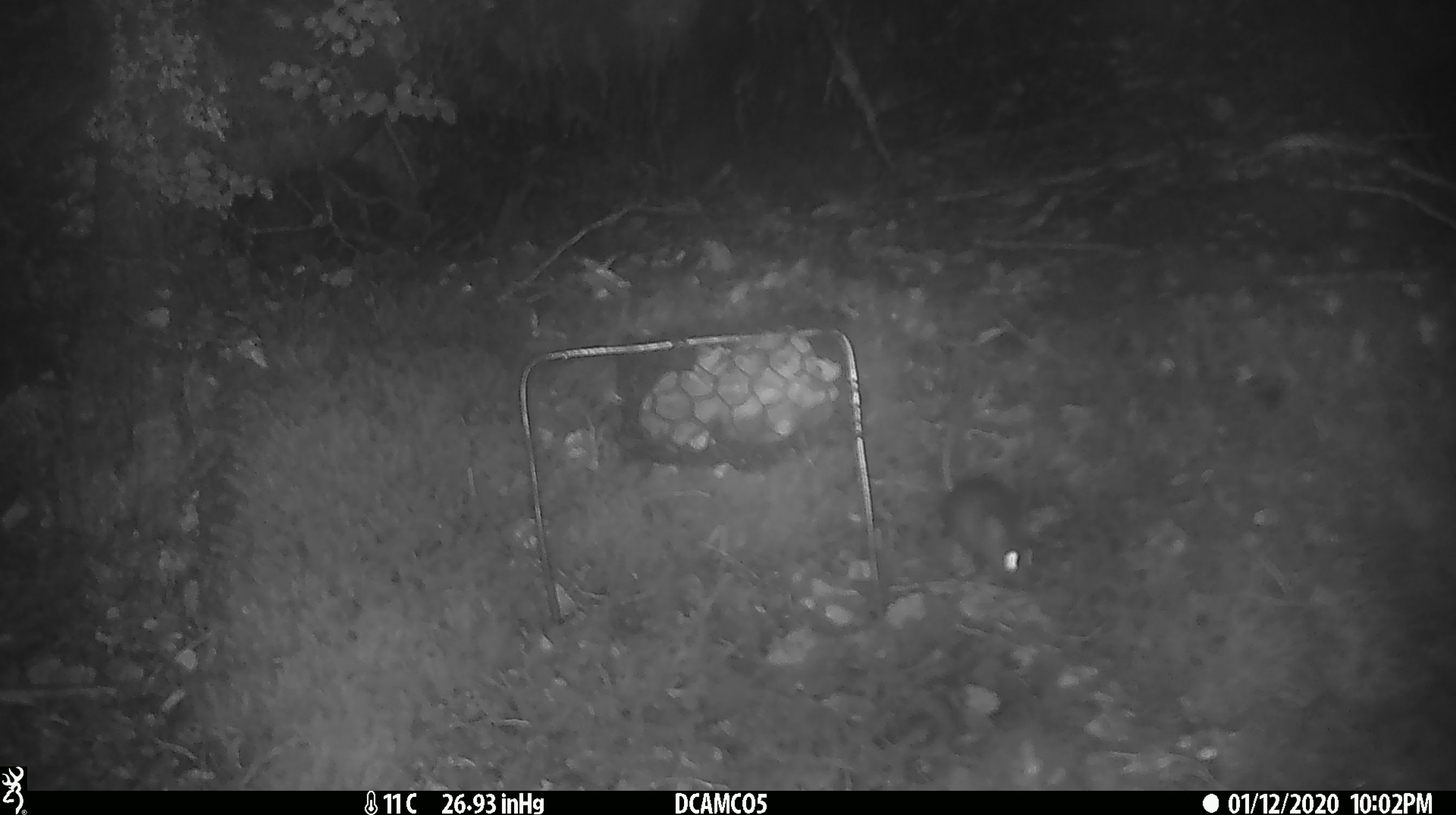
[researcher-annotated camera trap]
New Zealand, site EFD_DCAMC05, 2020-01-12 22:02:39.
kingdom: Animalia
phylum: Chordata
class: Mammalia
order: Rodentia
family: Muridae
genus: Mus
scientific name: Mus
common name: mouse